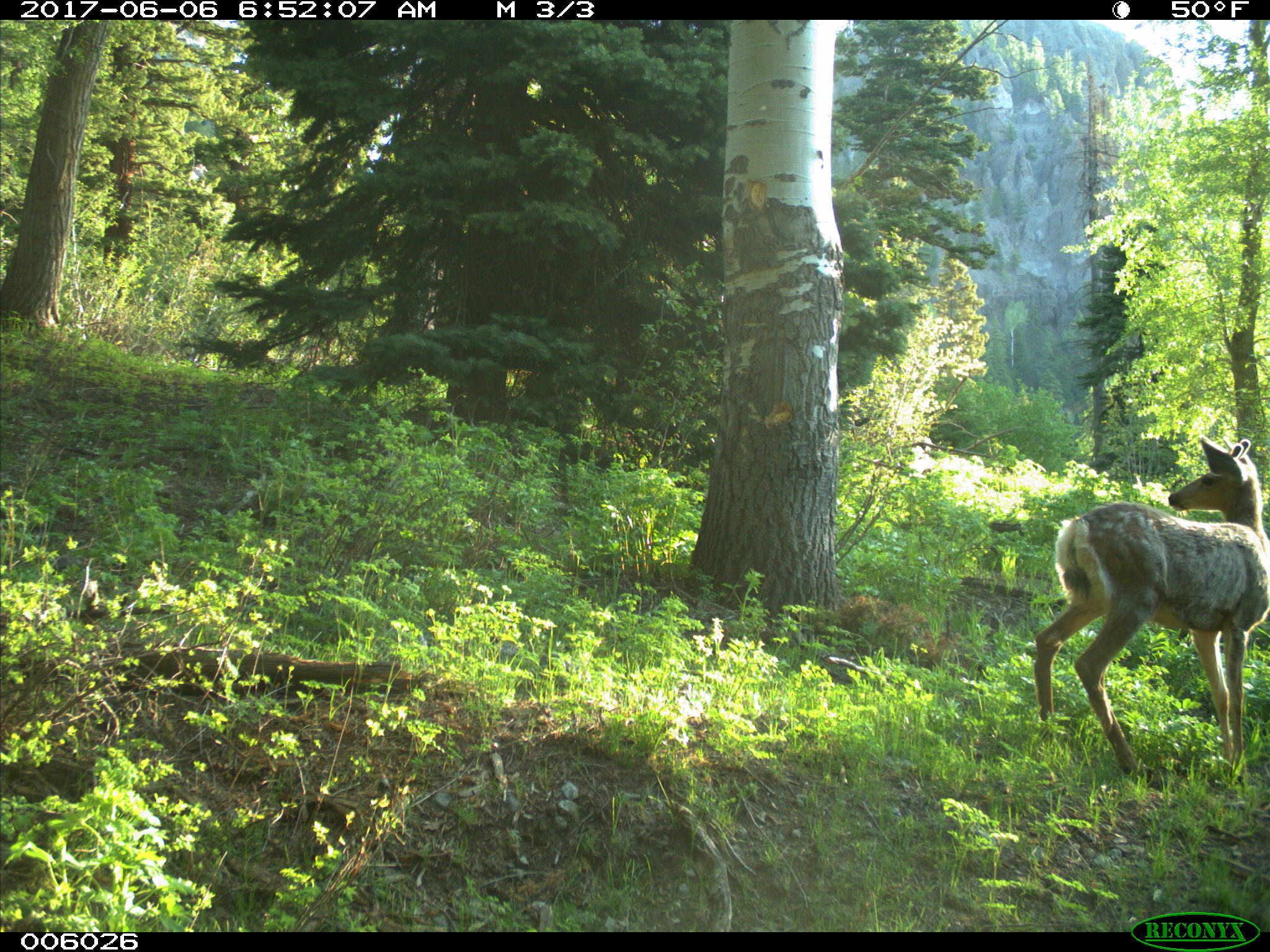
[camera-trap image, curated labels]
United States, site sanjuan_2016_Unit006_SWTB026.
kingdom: Animalia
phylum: Chordata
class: Mammalia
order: Artiodactyla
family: Cervidae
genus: Odocoileus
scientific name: Odocoileus hemionus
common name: mule deer